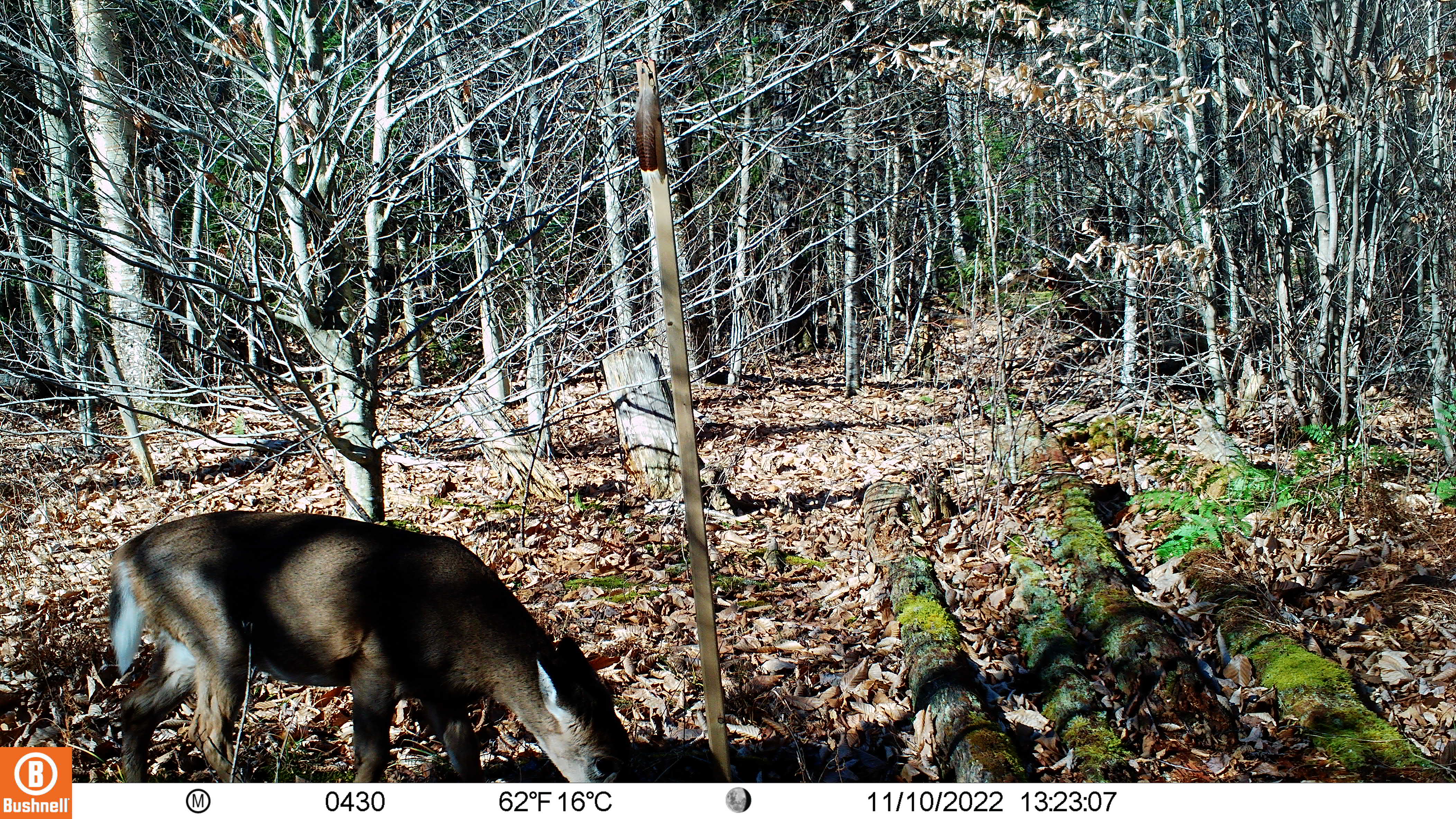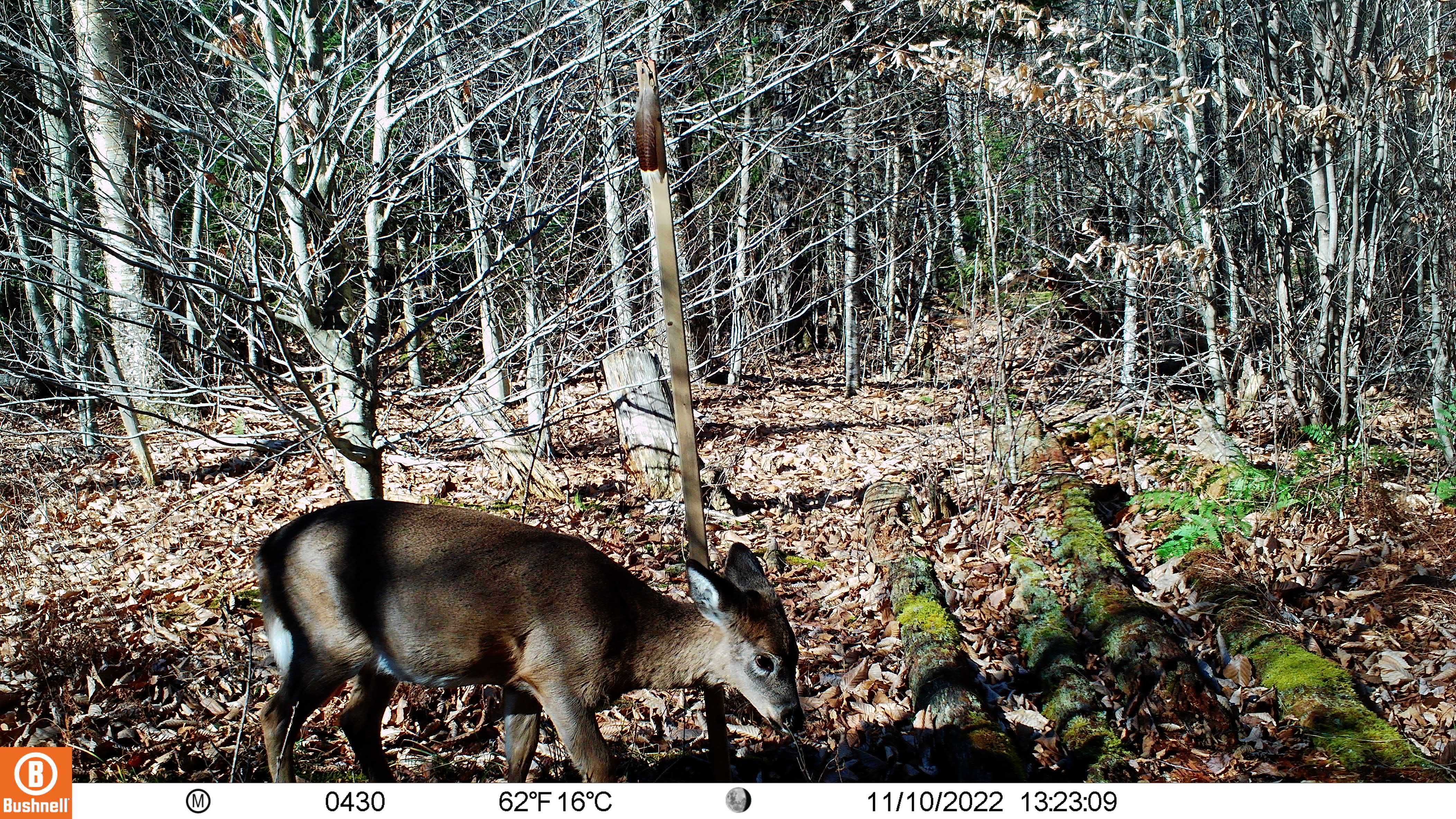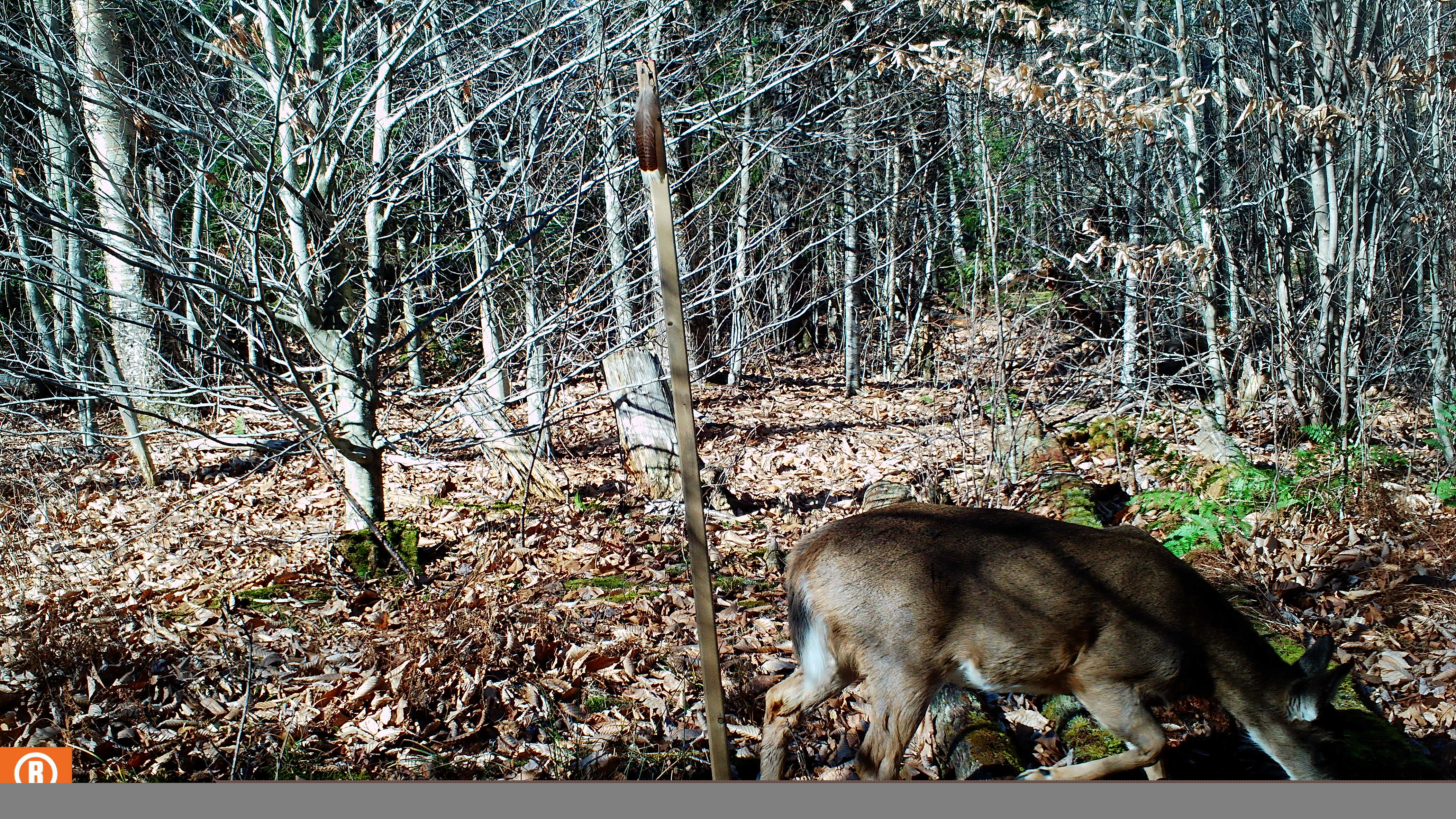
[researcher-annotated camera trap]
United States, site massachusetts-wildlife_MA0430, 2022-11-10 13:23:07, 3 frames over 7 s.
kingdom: Animalia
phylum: Chordata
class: Mammalia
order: Artiodactyla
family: Cervidae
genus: Odocoileus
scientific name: Odocoileus virginianus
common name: white-tailed deer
White-tailed deer (Odocoileus virginianus).